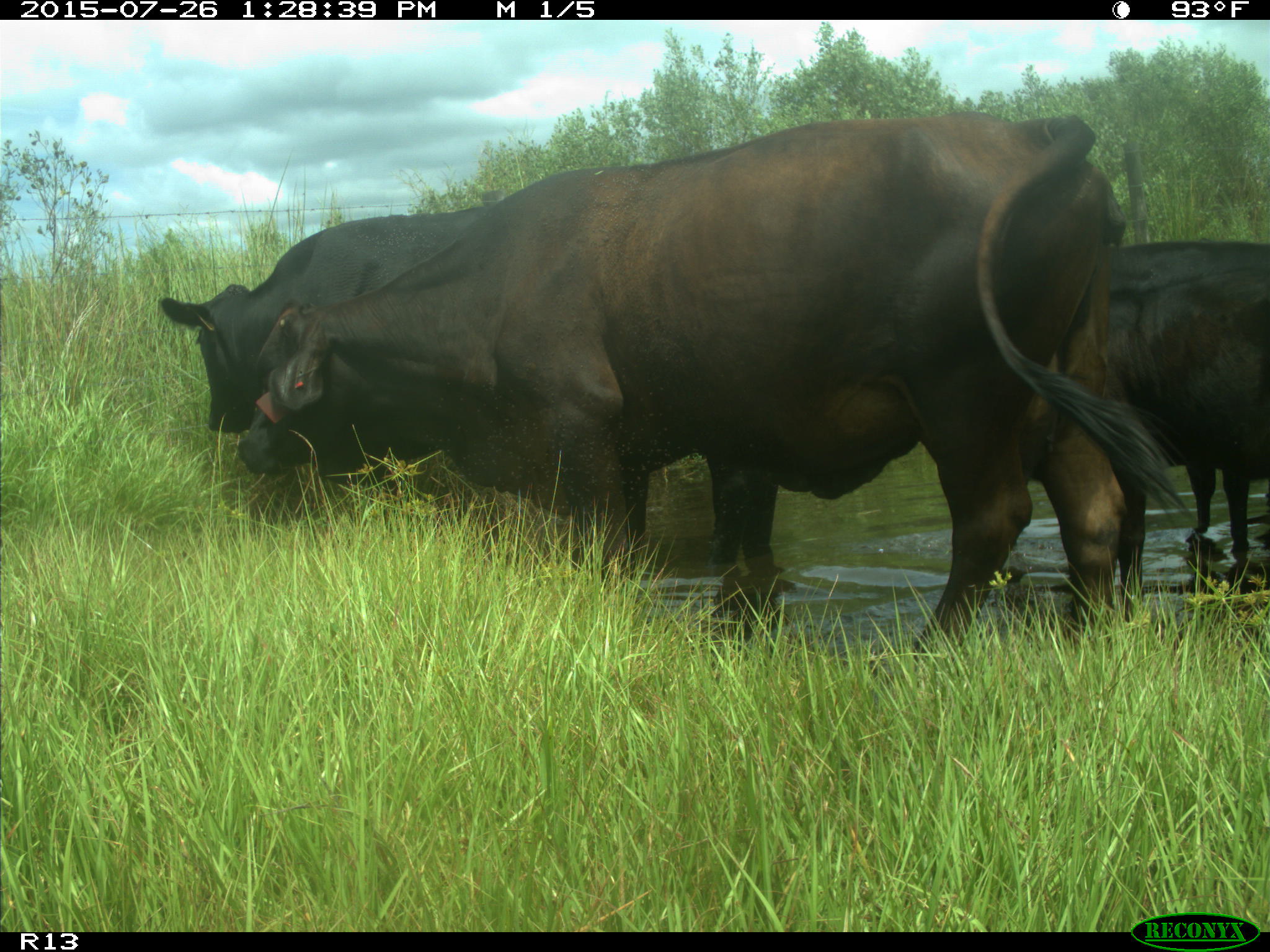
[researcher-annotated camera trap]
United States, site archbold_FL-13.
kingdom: Animalia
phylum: Chordata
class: Mammalia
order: Artiodactyla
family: Bovidae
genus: Bos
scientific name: Bos taurus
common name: domestic cow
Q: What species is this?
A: Bos taurus (domestic cow).